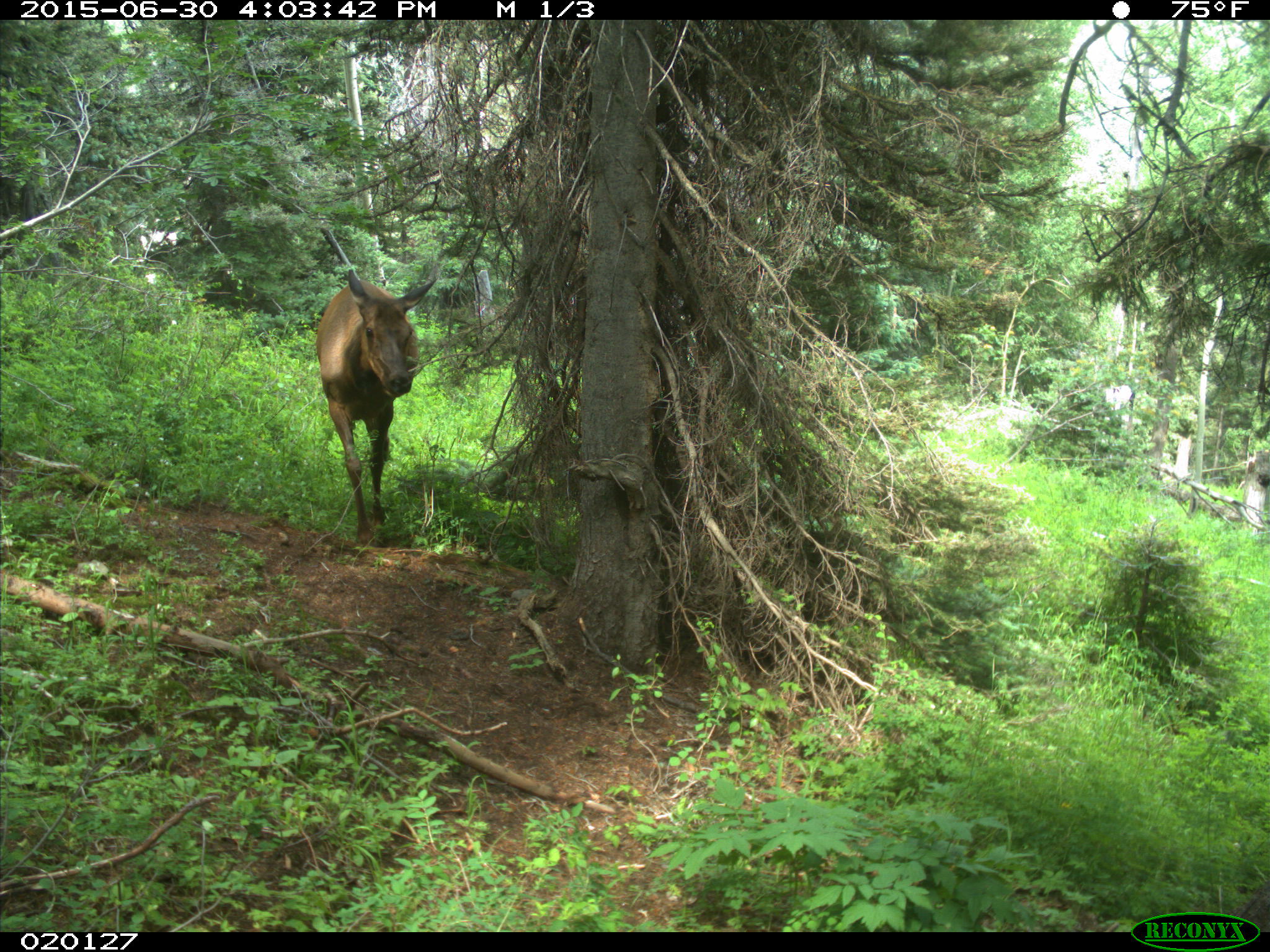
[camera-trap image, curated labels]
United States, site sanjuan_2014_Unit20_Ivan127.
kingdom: Animalia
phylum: Chordata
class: Mammalia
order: Artiodactyla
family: Cervidae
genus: Cervus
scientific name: Cervus elaphus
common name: red deer